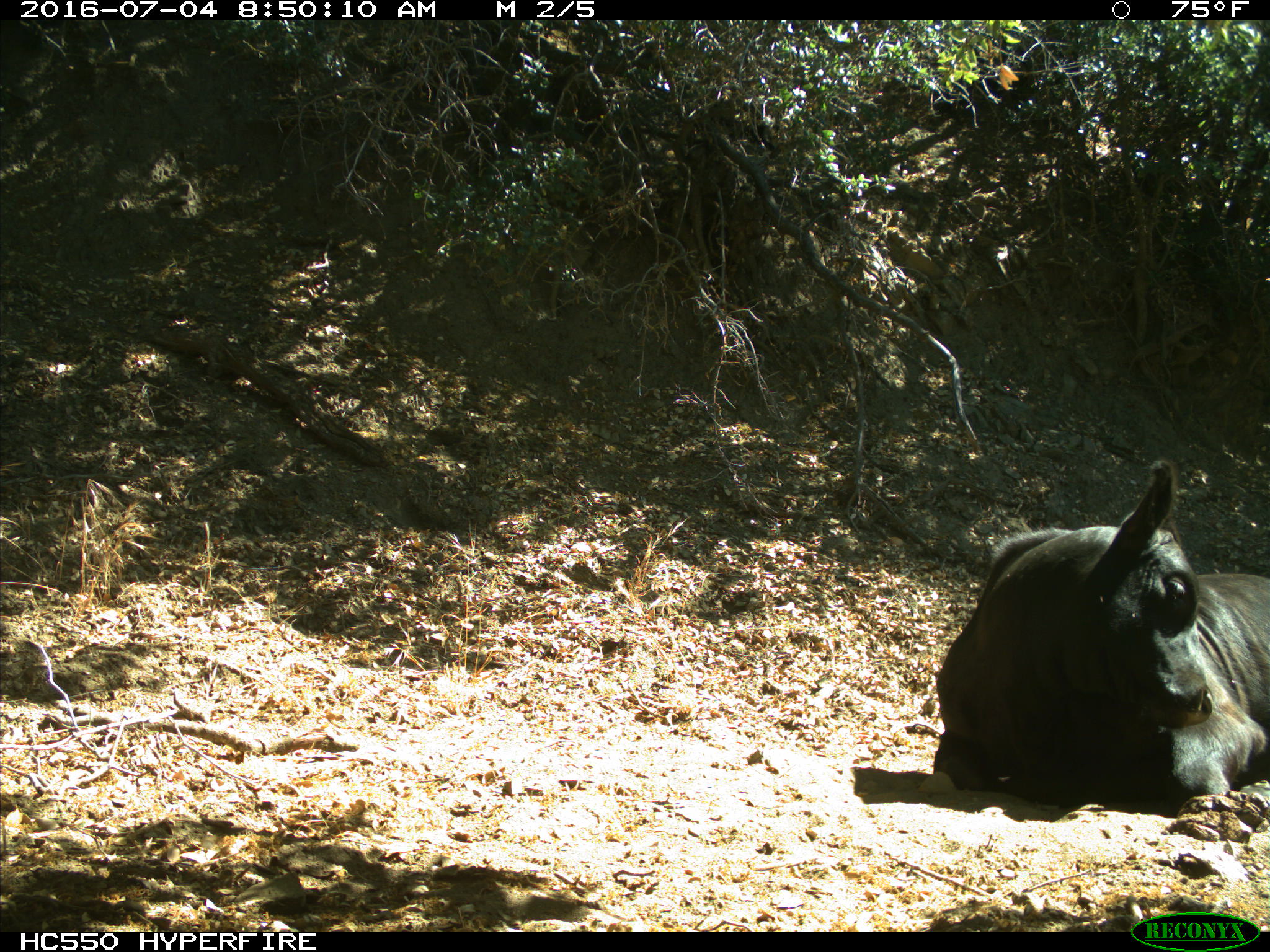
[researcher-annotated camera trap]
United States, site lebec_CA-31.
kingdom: Animalia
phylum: Chordata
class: Mammalia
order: Artiodactyla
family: Bovidae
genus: Bos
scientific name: Bos taurus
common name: domestic cow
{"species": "Bos taurus (domestic cow)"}